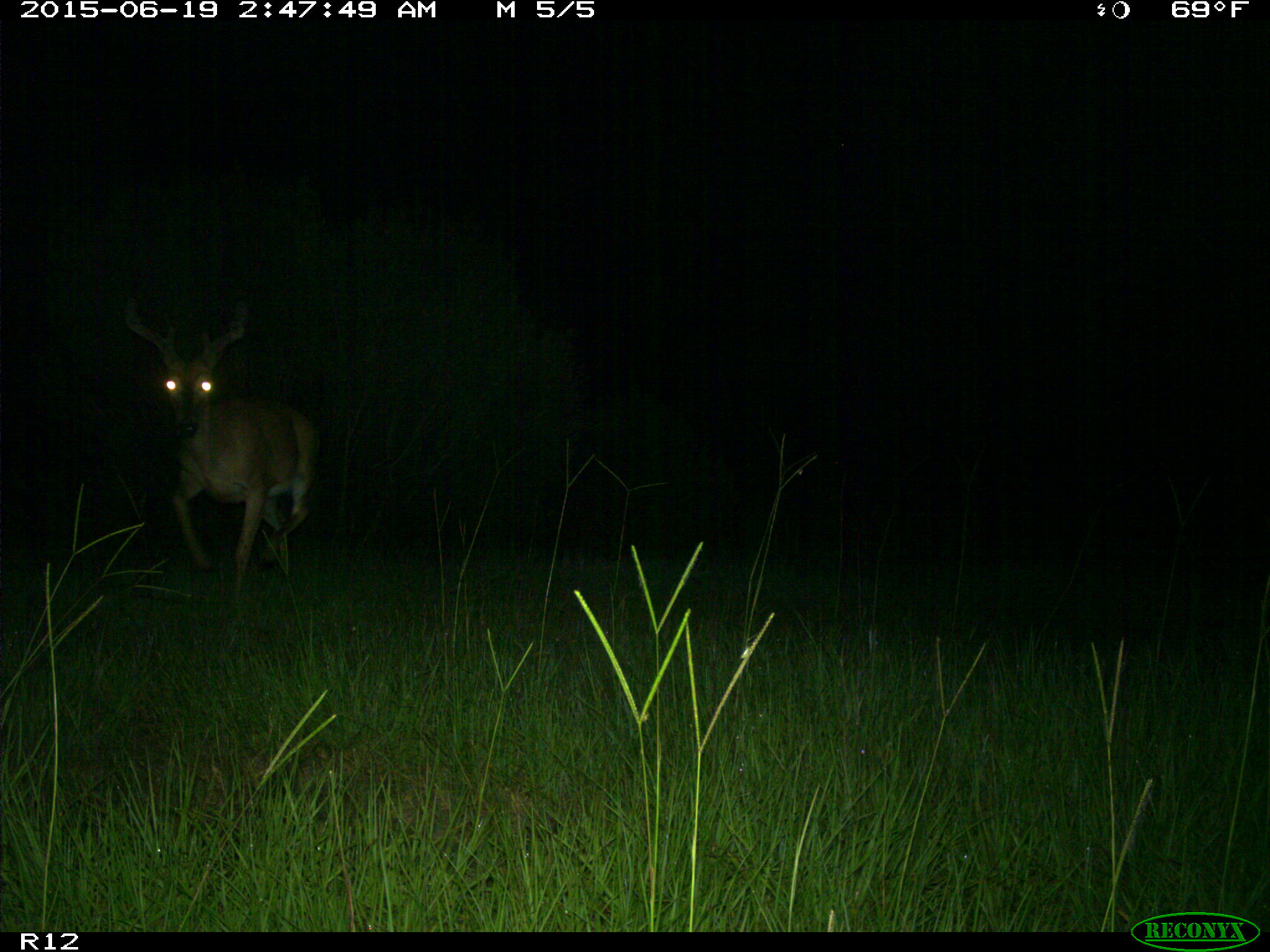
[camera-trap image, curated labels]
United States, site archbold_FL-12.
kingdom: Animalia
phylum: Chordata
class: Mammalia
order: Artiodactyla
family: Cervidae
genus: Odocoileus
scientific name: Odocoileus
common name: deer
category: unidentified deer